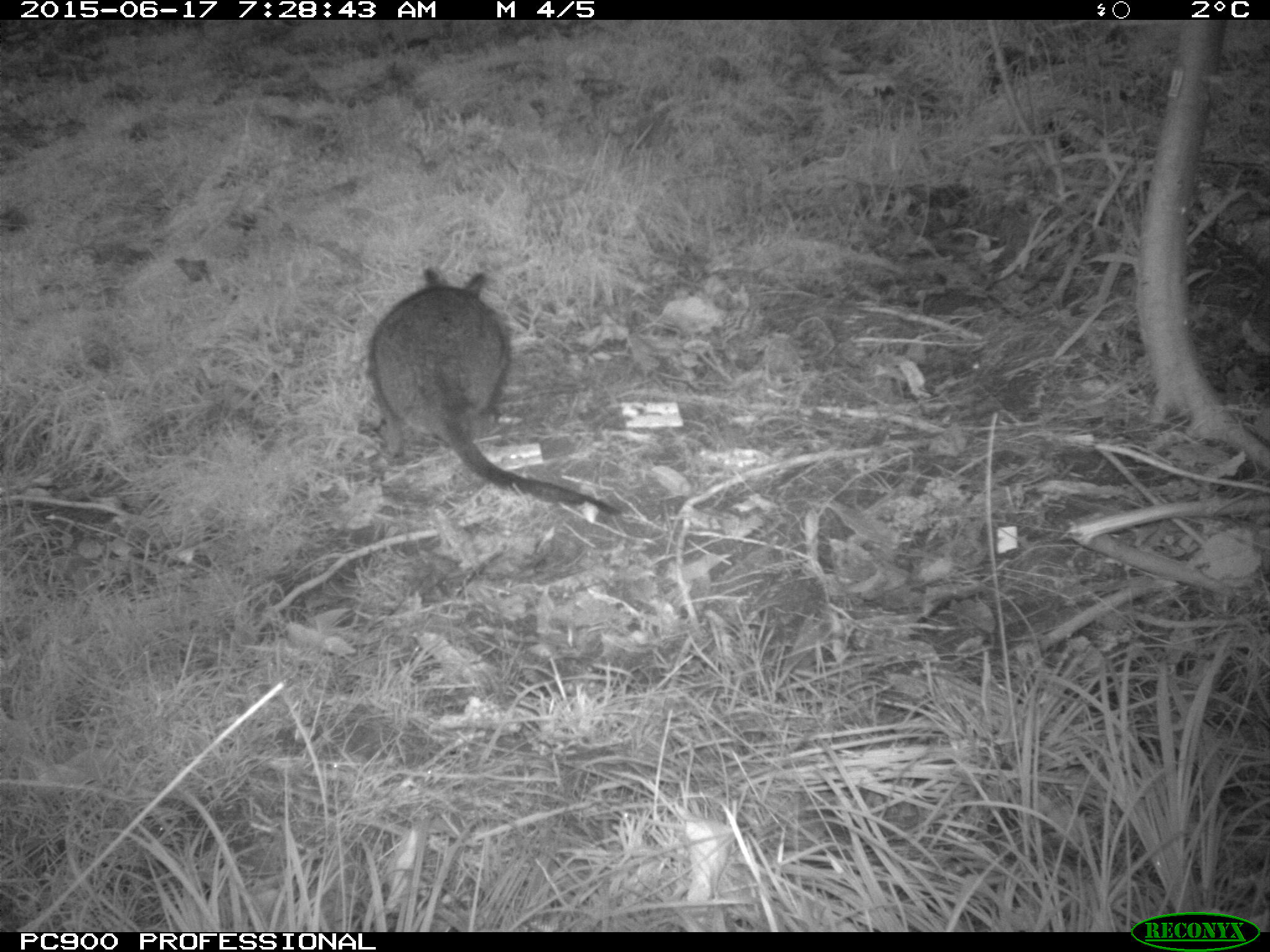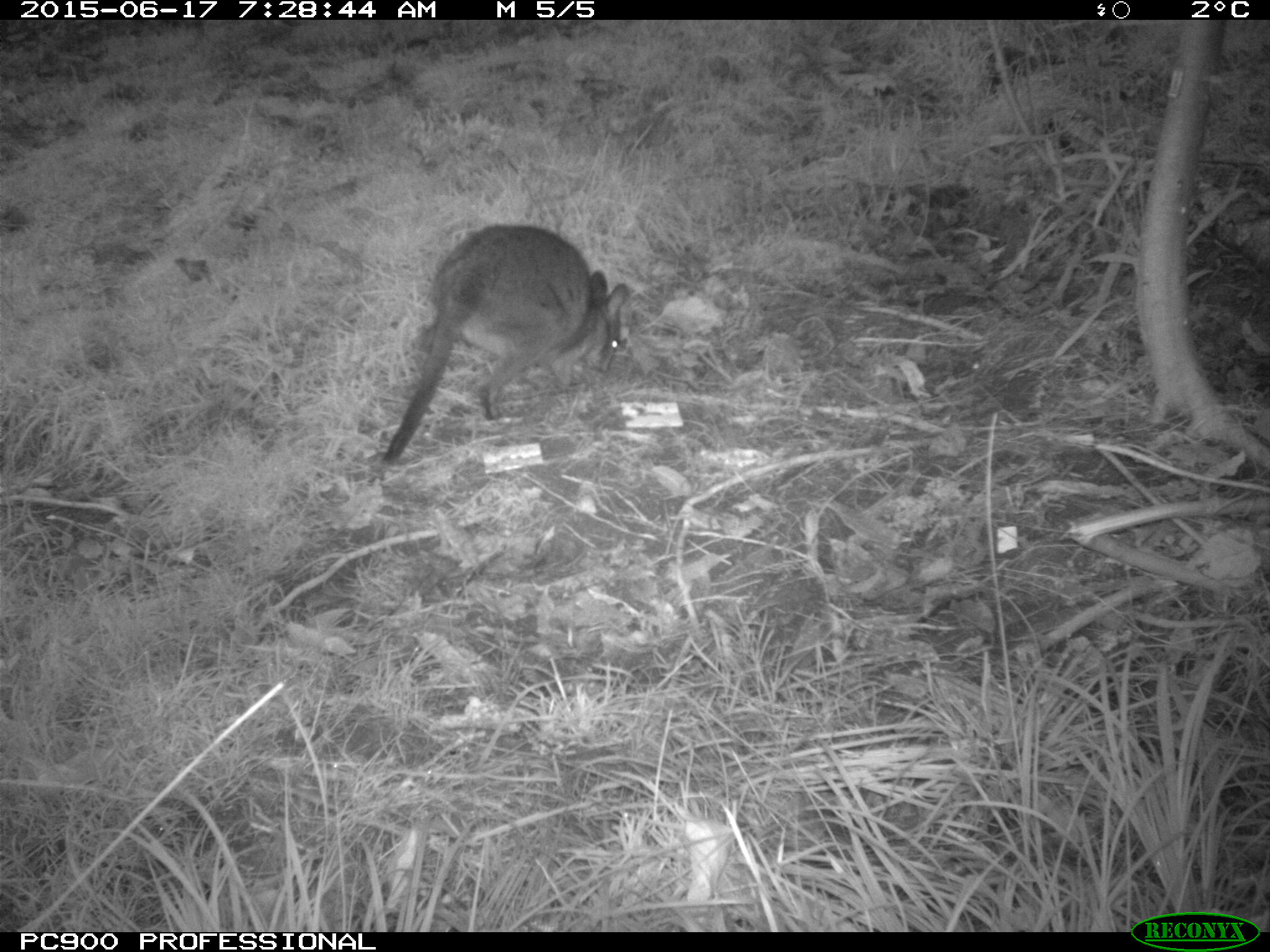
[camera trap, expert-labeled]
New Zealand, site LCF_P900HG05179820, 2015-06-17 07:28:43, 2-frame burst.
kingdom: Animalia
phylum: Chordata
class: Mammalia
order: Diprotodontia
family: Macropodidae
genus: Notamacropus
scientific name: Notamacropus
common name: wallaby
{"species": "wallaby (Notamacropus)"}